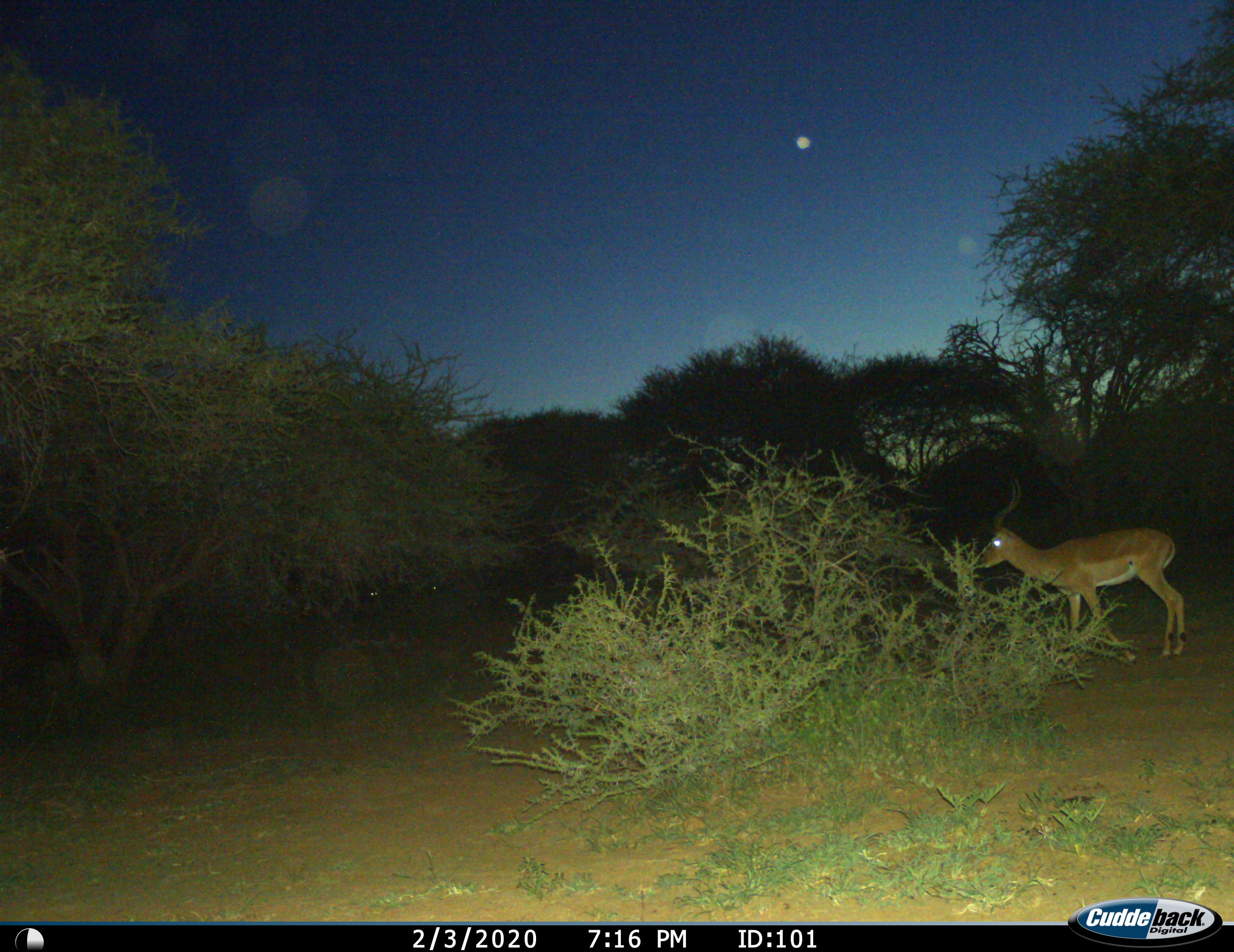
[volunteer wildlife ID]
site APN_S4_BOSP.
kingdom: Animalia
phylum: Chordata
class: Mammalia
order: Artiodactyla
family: Bovidae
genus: Aepyceros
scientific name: Aepyceros melampus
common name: impala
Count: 1.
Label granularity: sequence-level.